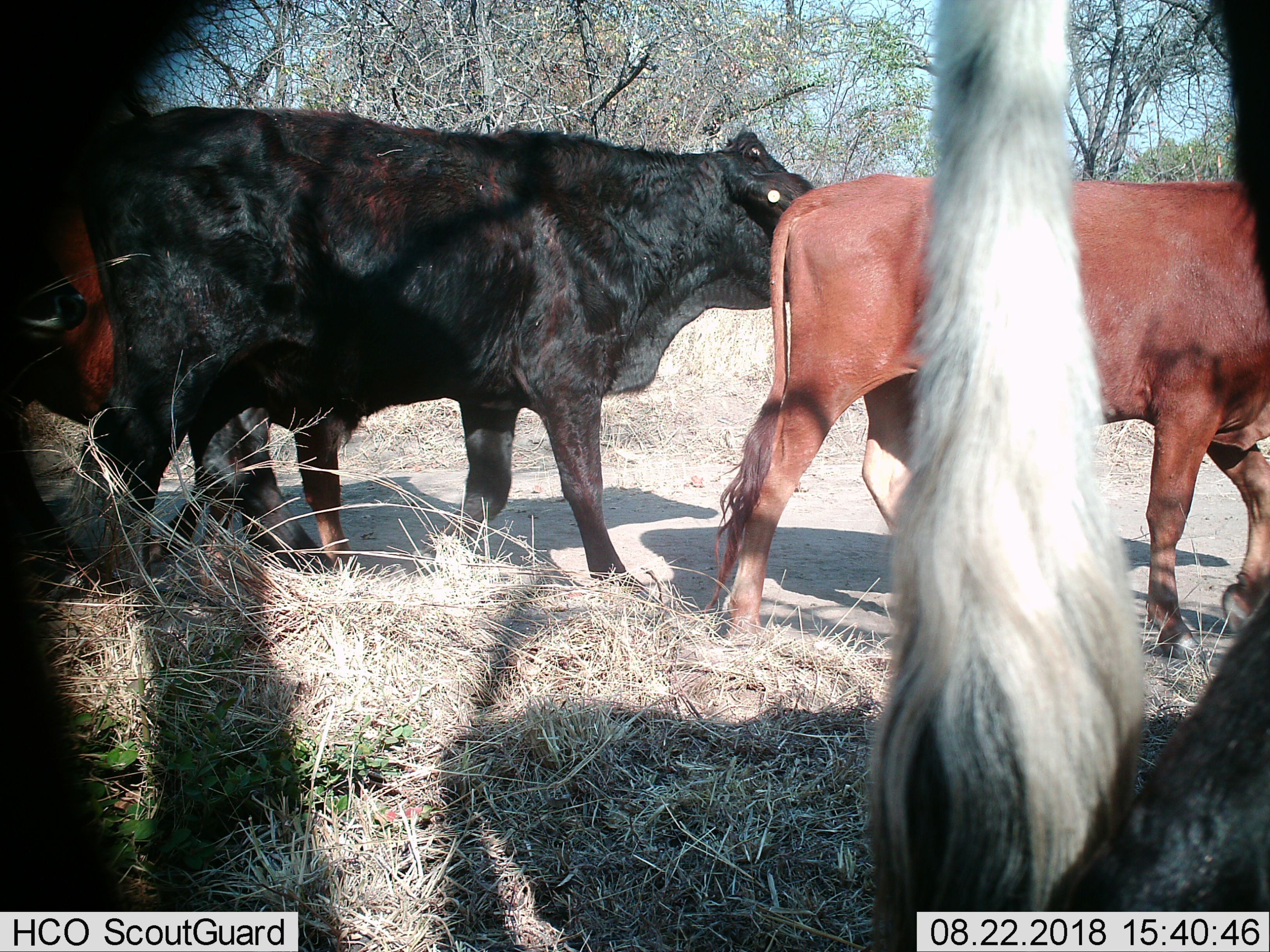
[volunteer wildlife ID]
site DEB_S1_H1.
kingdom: Animalia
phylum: Chordata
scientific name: Vertebrata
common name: domestic animal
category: domesticanimal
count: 4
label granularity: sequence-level